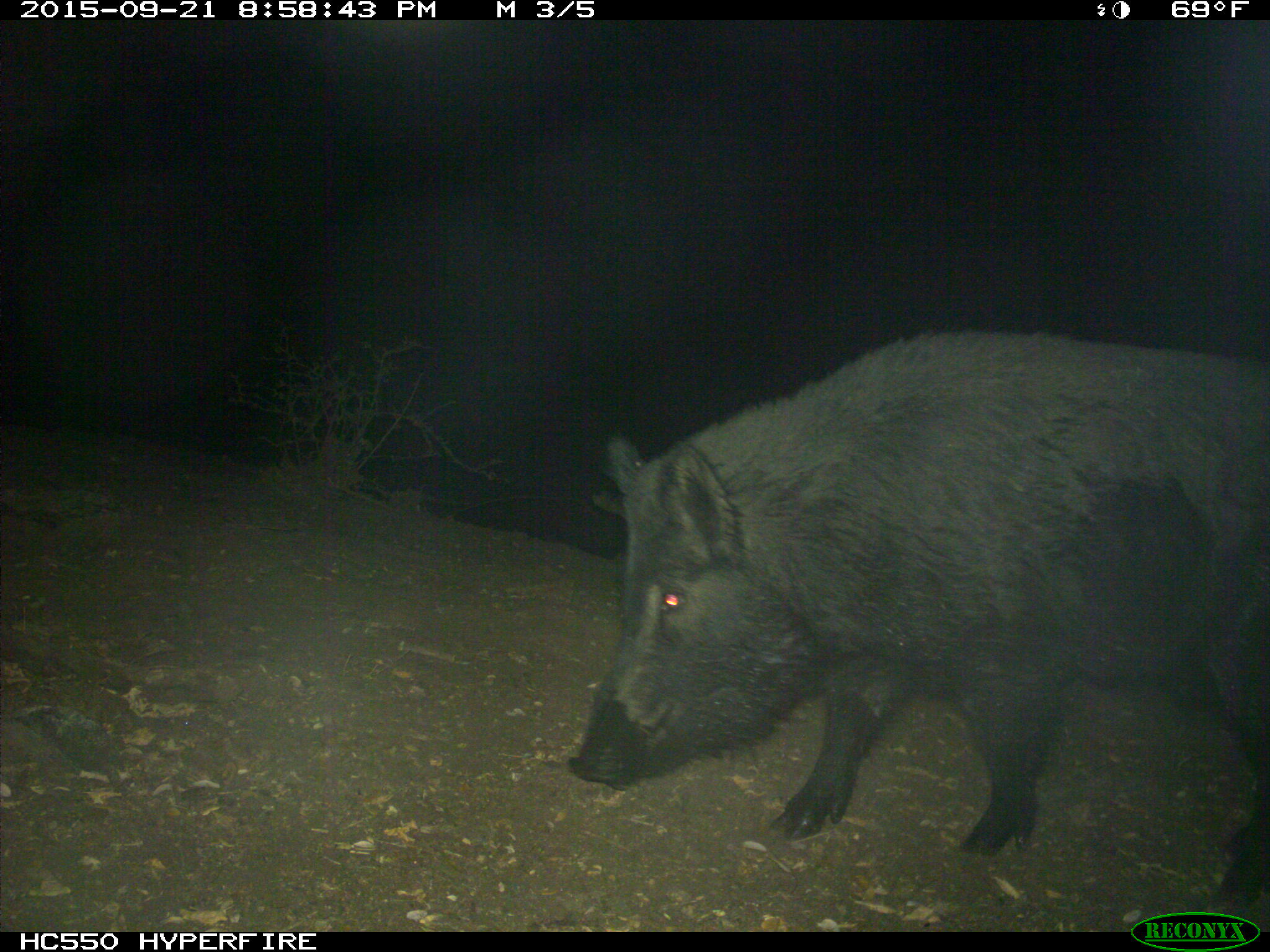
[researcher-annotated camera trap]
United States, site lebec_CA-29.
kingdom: Animalia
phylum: Chordata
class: Mammalia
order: Artiodactyla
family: Suidae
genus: Sus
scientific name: Sus scrofa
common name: wild boar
Sus scrofa (wild boar).